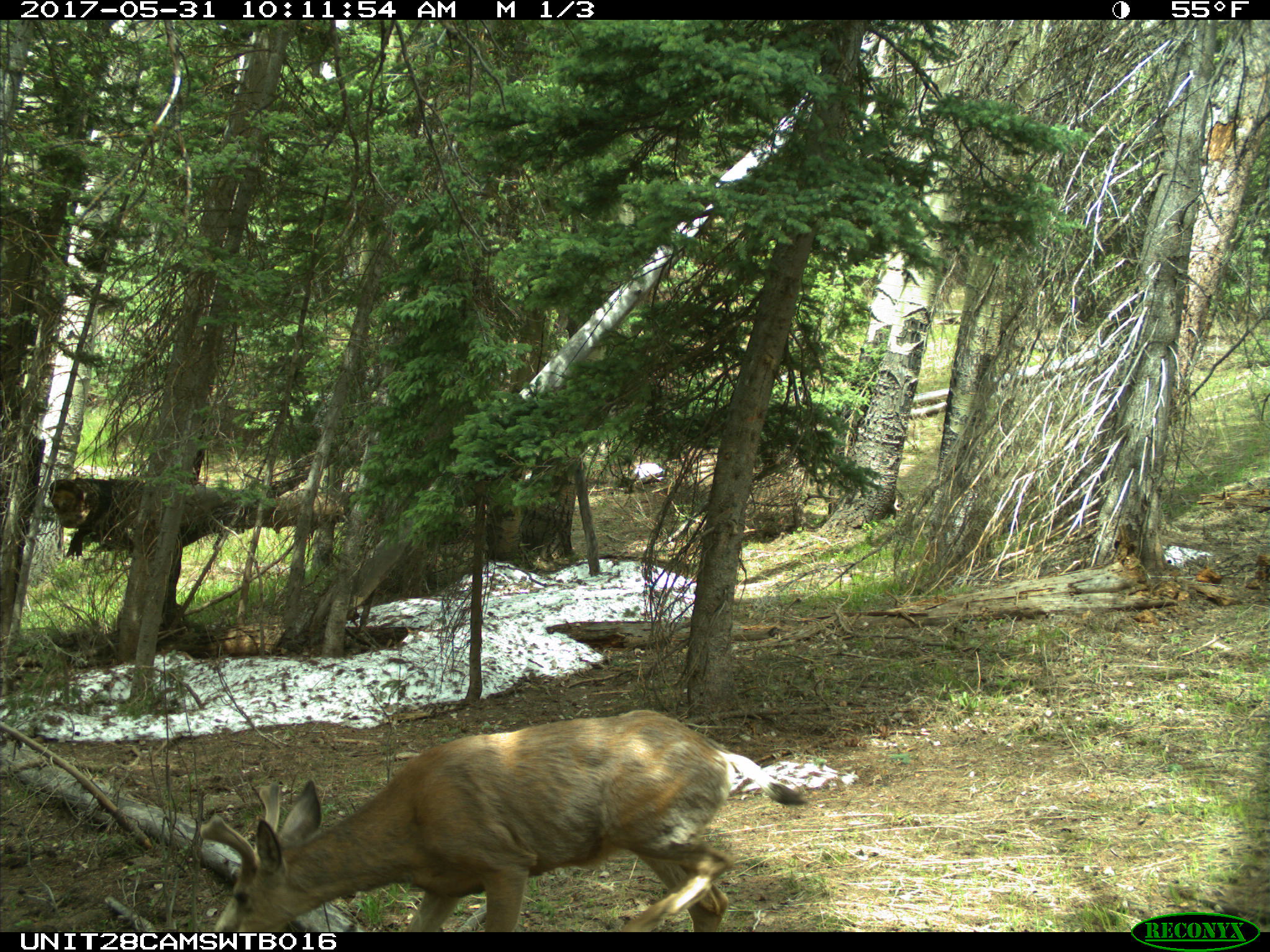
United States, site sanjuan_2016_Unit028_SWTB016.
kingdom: Animalia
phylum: Chordata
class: Mammalia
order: Artiodactyla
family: Cervidae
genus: Odocoileus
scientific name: Odocoileus hemionus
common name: mule deer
Odocoileus hemionus (mule deer).